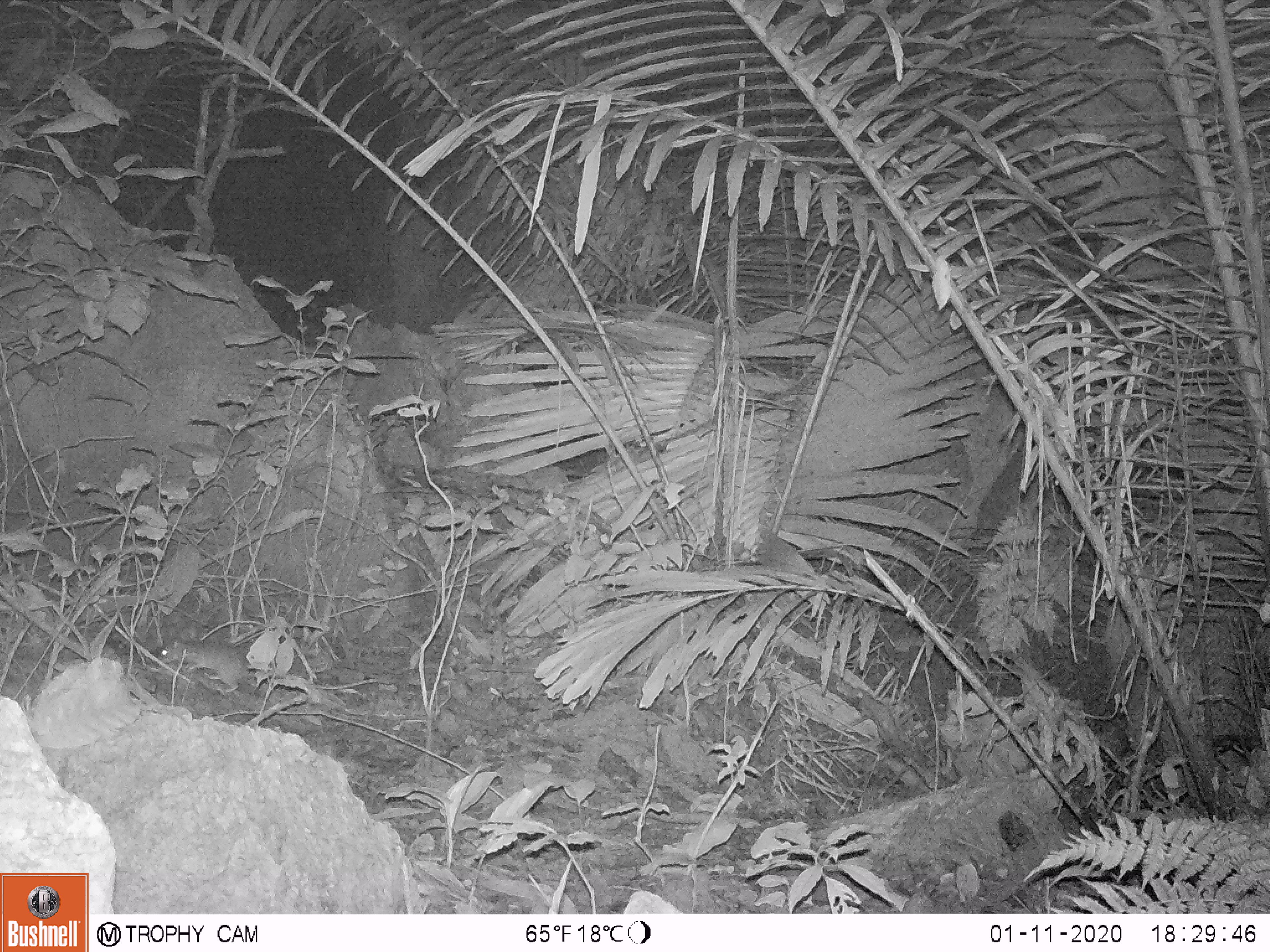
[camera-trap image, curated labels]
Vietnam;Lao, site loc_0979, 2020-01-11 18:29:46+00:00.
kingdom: Animalia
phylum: Chordata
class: Mammalia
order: Rodentia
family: Muridae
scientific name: Muridae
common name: old-world mice and rats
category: unidentified murid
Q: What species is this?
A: Unidentified murid (old-world mice and rats) (Muridae).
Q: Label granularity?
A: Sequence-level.